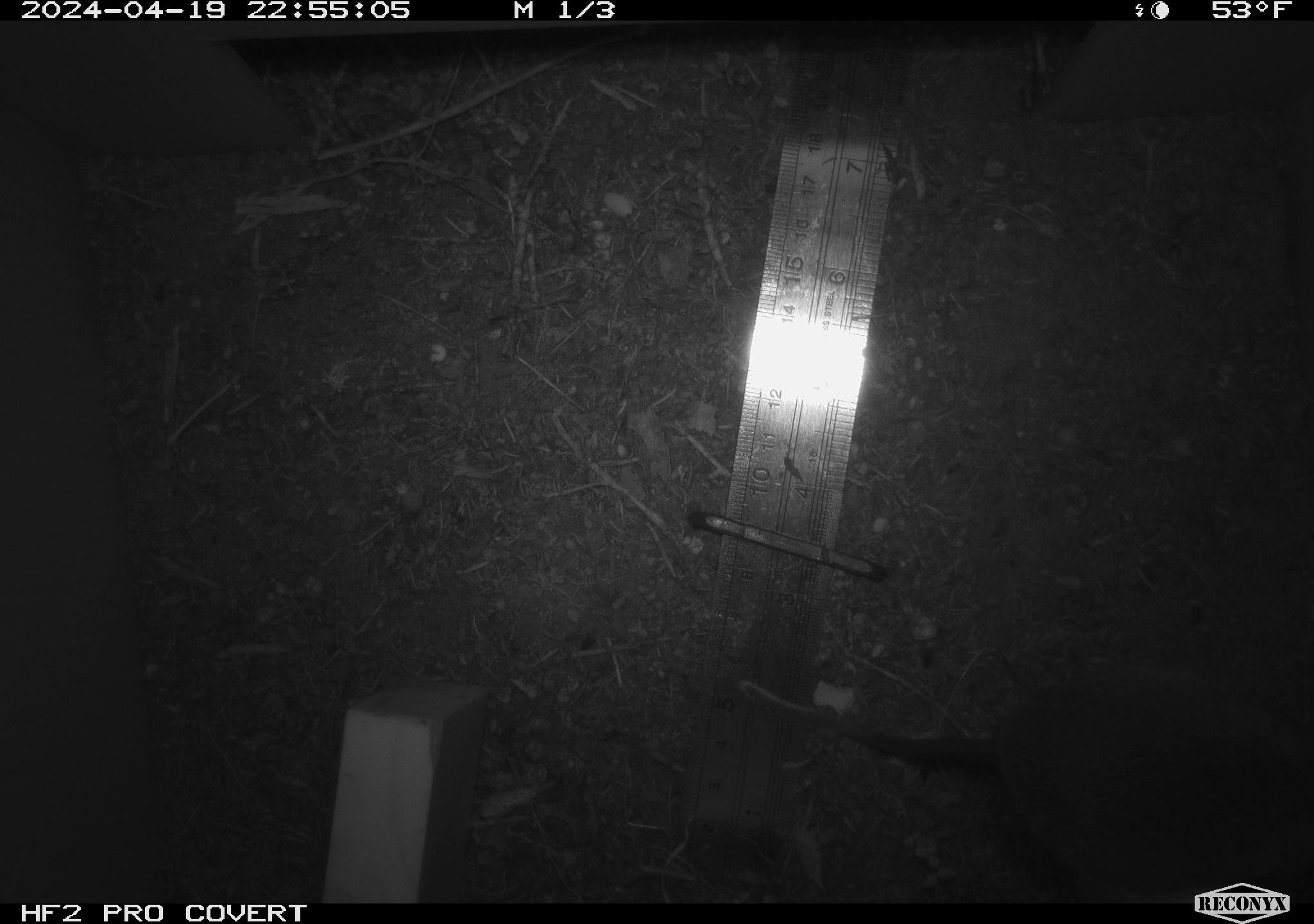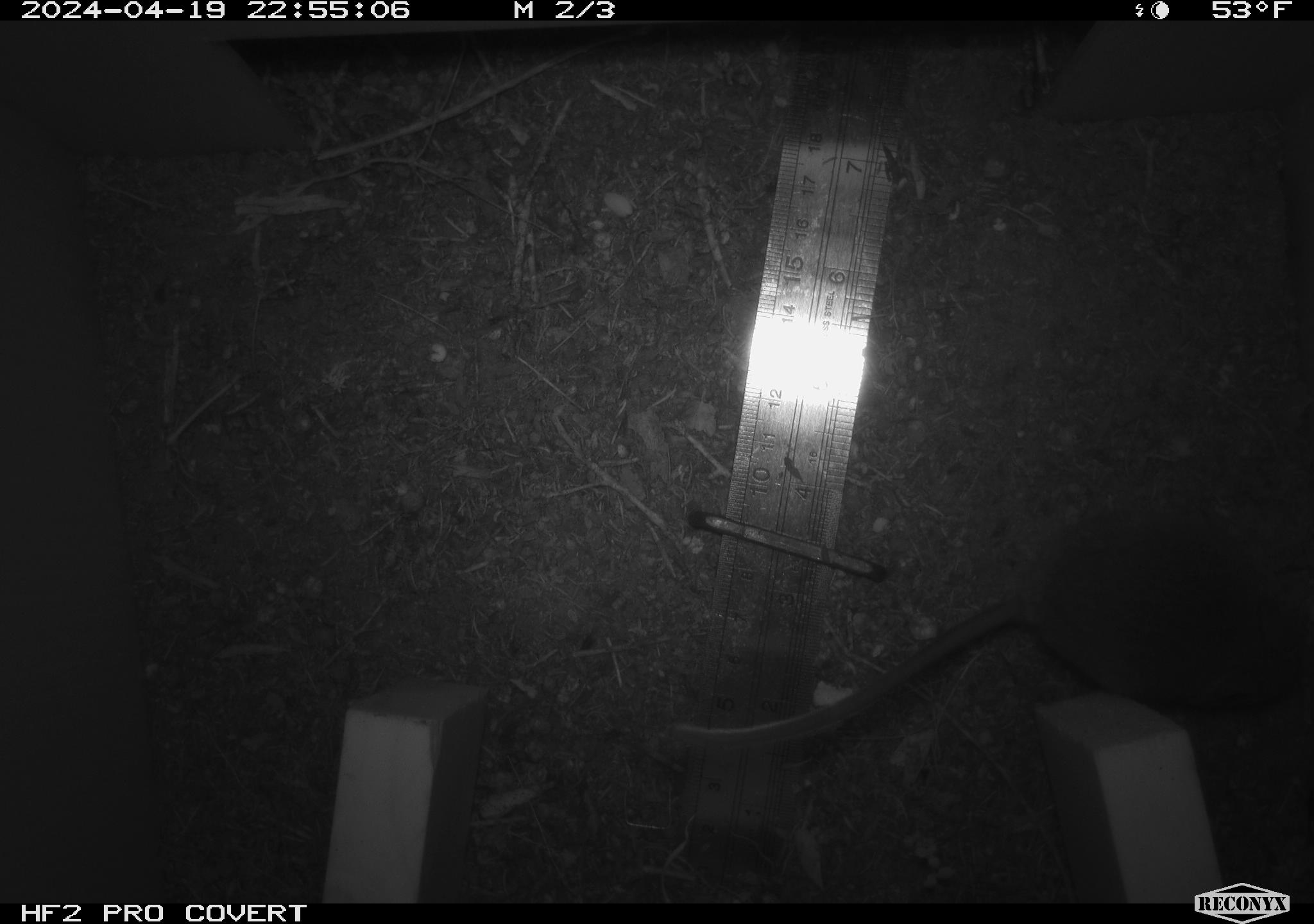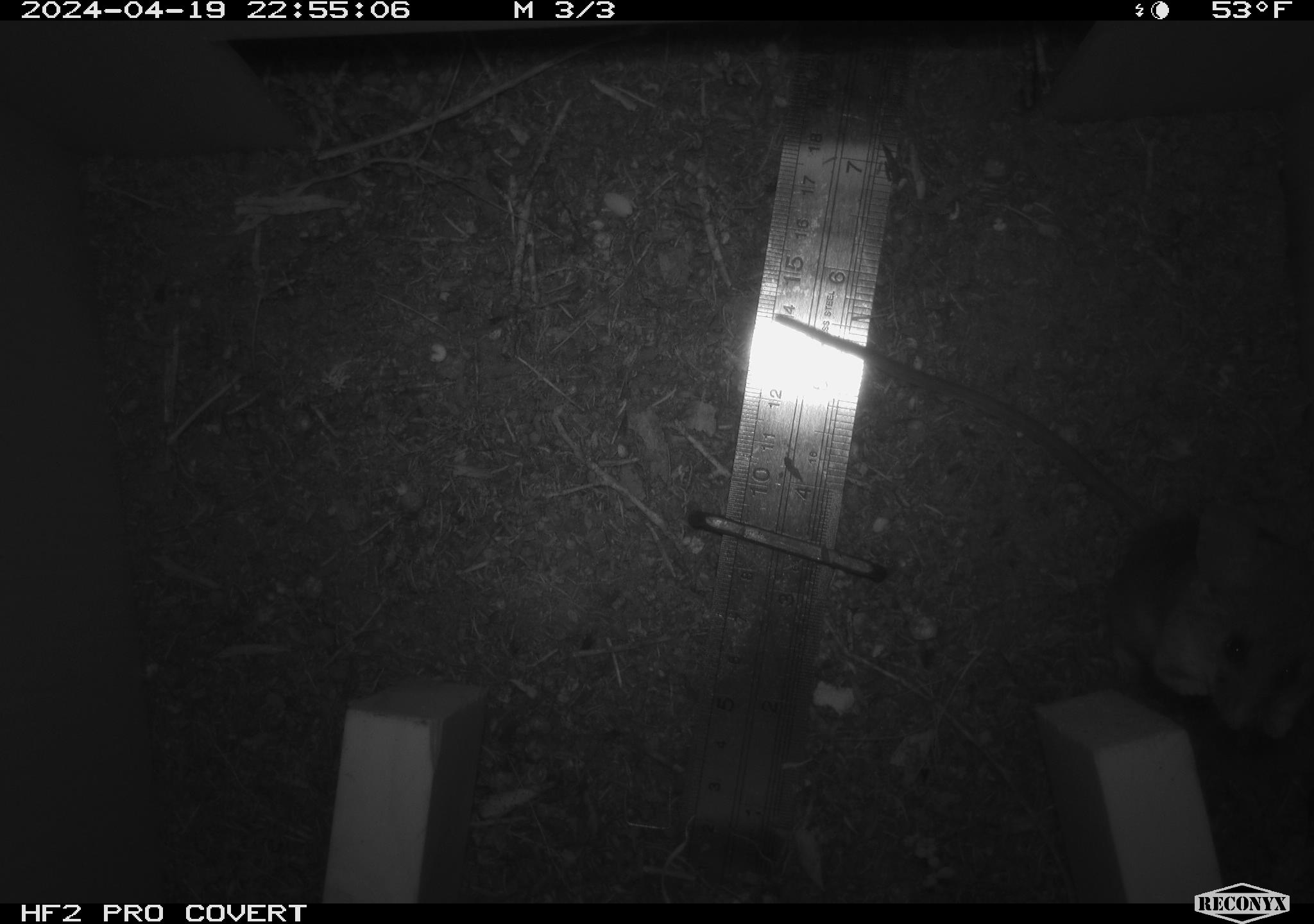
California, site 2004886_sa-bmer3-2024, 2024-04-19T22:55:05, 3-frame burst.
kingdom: Animalia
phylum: Chordata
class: Mammalia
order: Rodentia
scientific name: Rodentia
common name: mouse species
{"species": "mouse species (Rodentia)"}